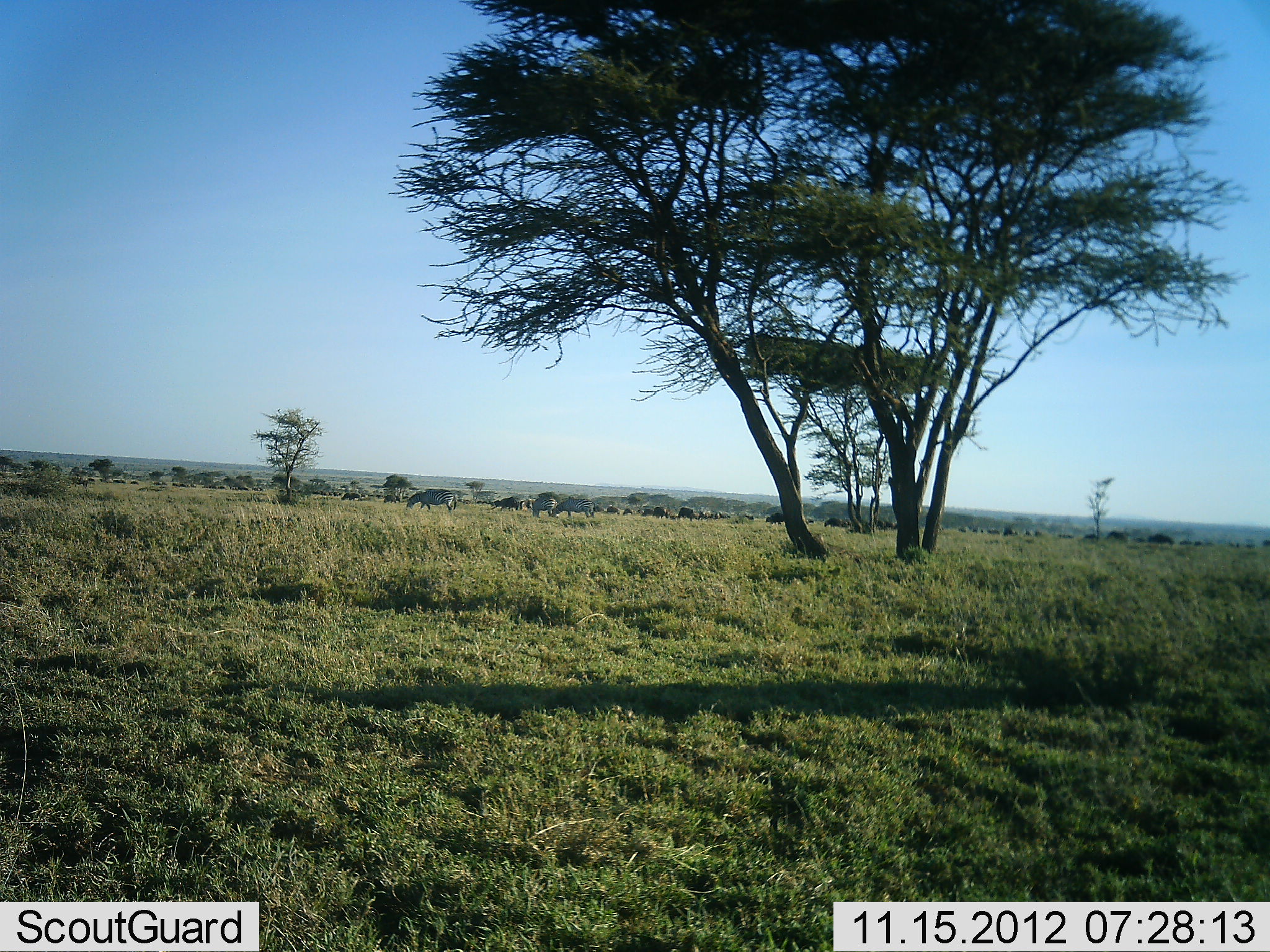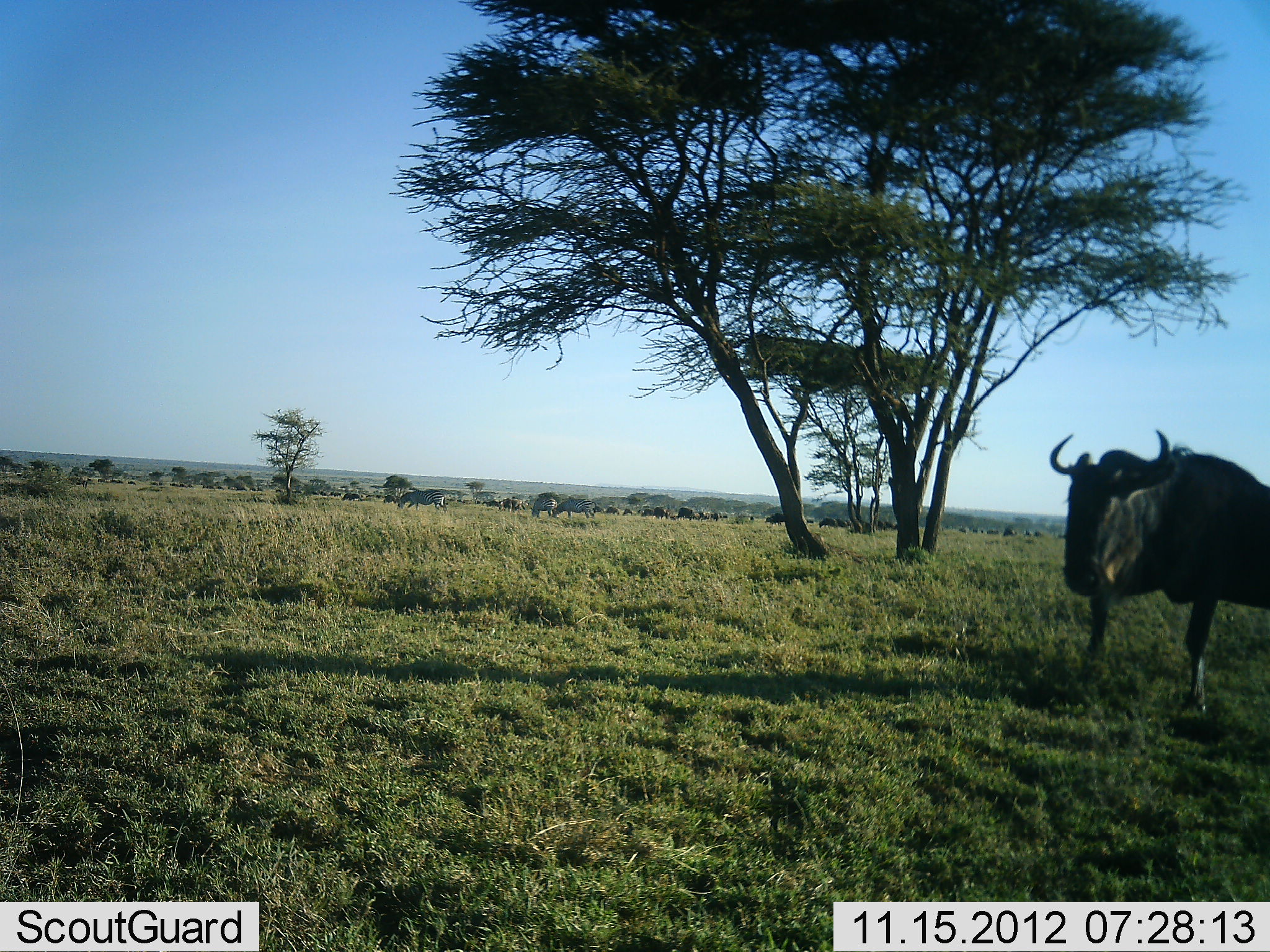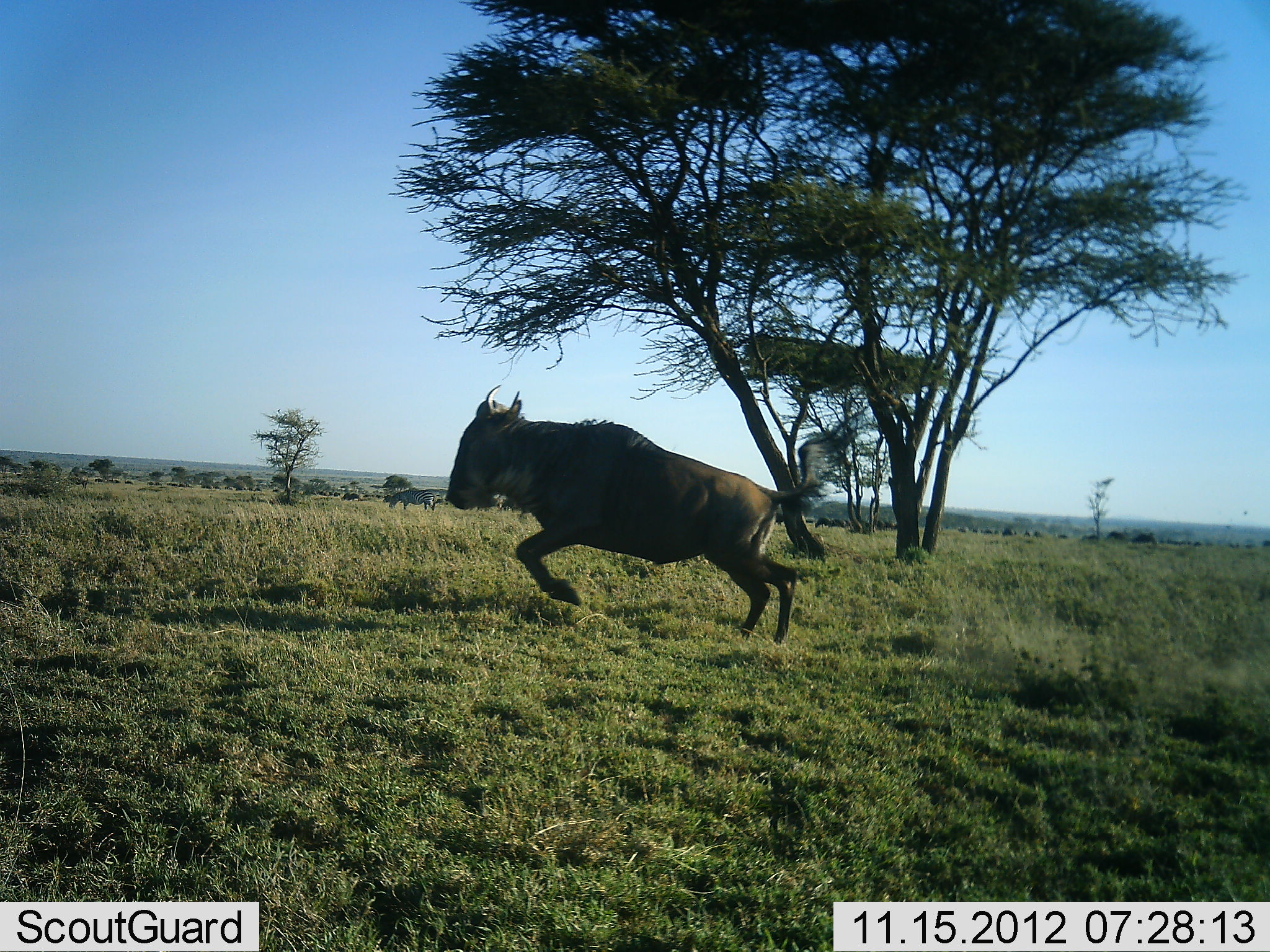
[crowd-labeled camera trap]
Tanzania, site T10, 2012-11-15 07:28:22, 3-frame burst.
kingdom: Animalia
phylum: Chordata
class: Mammalia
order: Artiodactyla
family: Bovidae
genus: Connochaetes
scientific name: Connochaetes taurinus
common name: blue wildebeest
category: wildebeest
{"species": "wildebeest (blue wildebeest) (Connochaetes taurinus)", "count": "11-50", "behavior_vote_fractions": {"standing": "16%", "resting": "0%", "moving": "100%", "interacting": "0%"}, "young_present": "0%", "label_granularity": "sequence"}